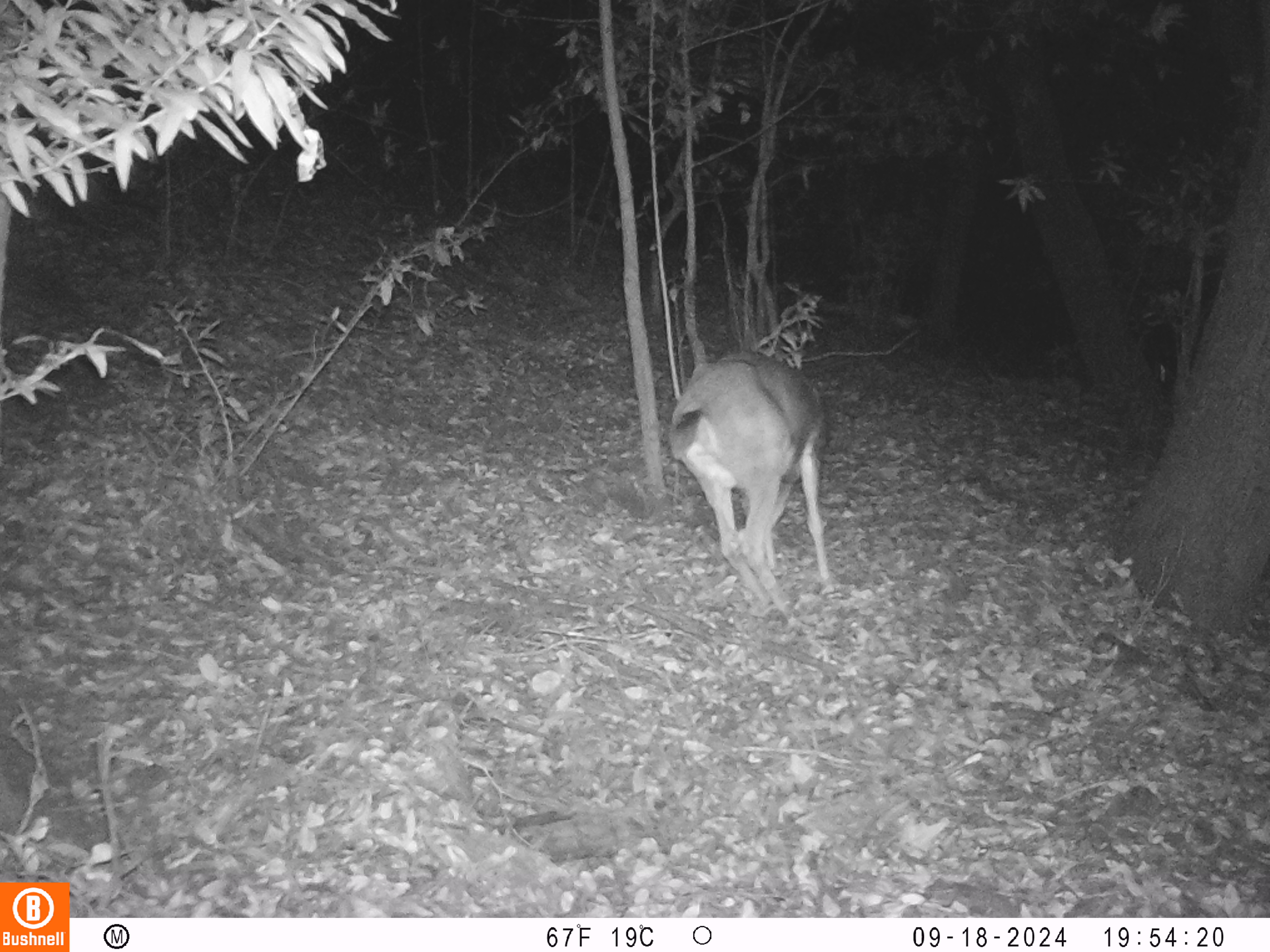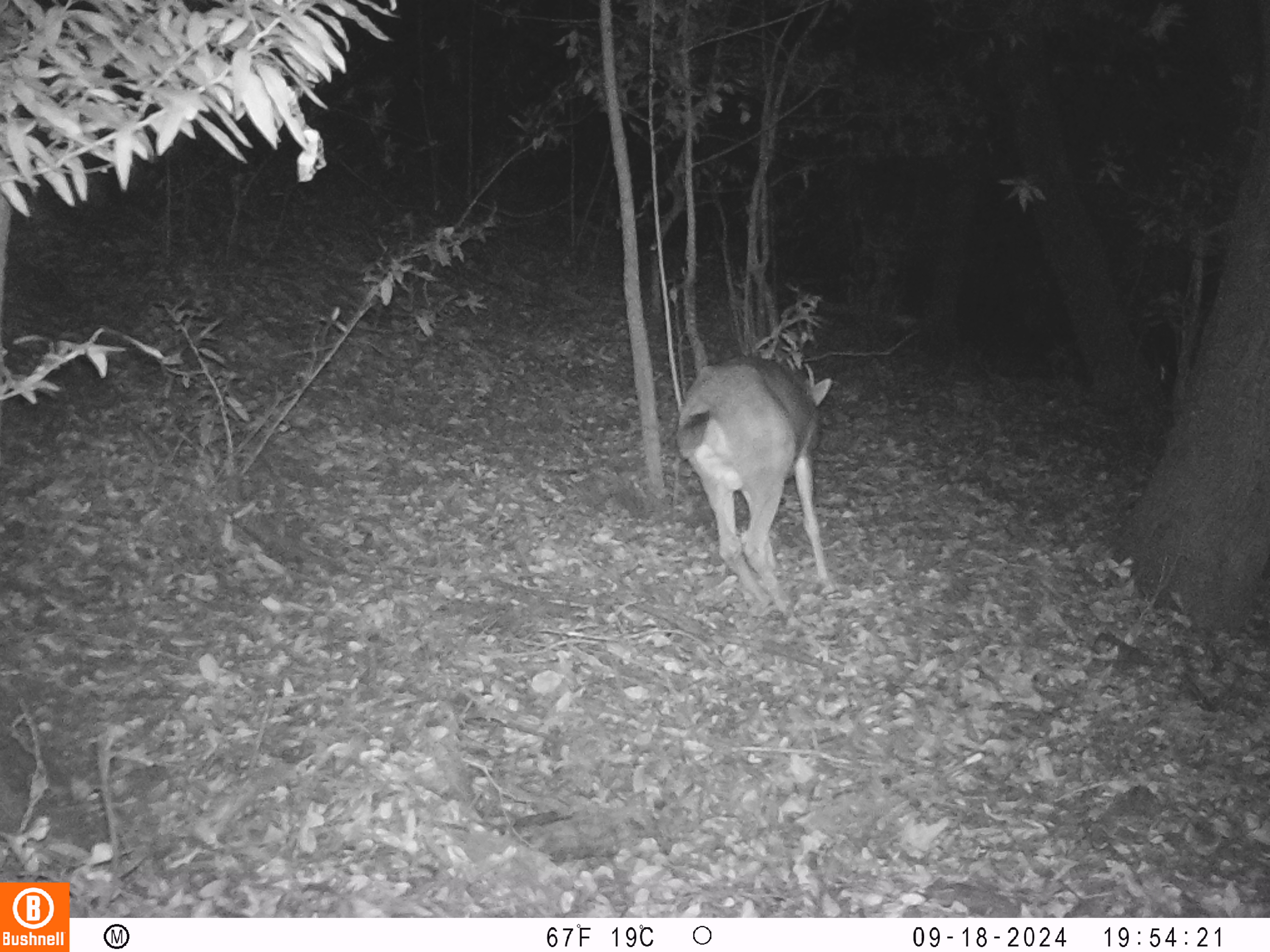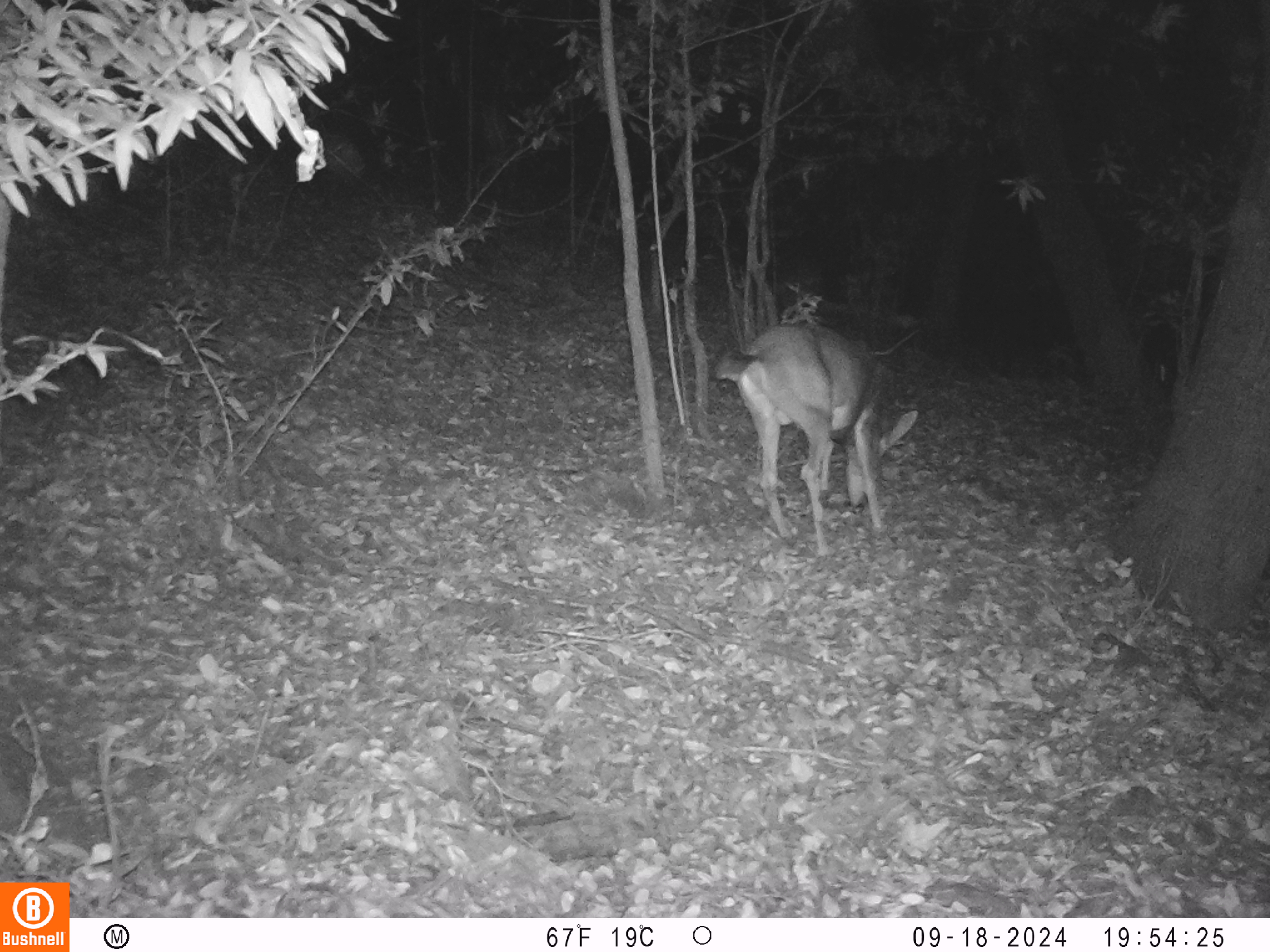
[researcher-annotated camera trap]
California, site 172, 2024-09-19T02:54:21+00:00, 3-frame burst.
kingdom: Animalia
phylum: Chordata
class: Mammalia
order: Artiodactyla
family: Cervidae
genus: Odocoileus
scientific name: Odocoileus hemionus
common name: mule deer